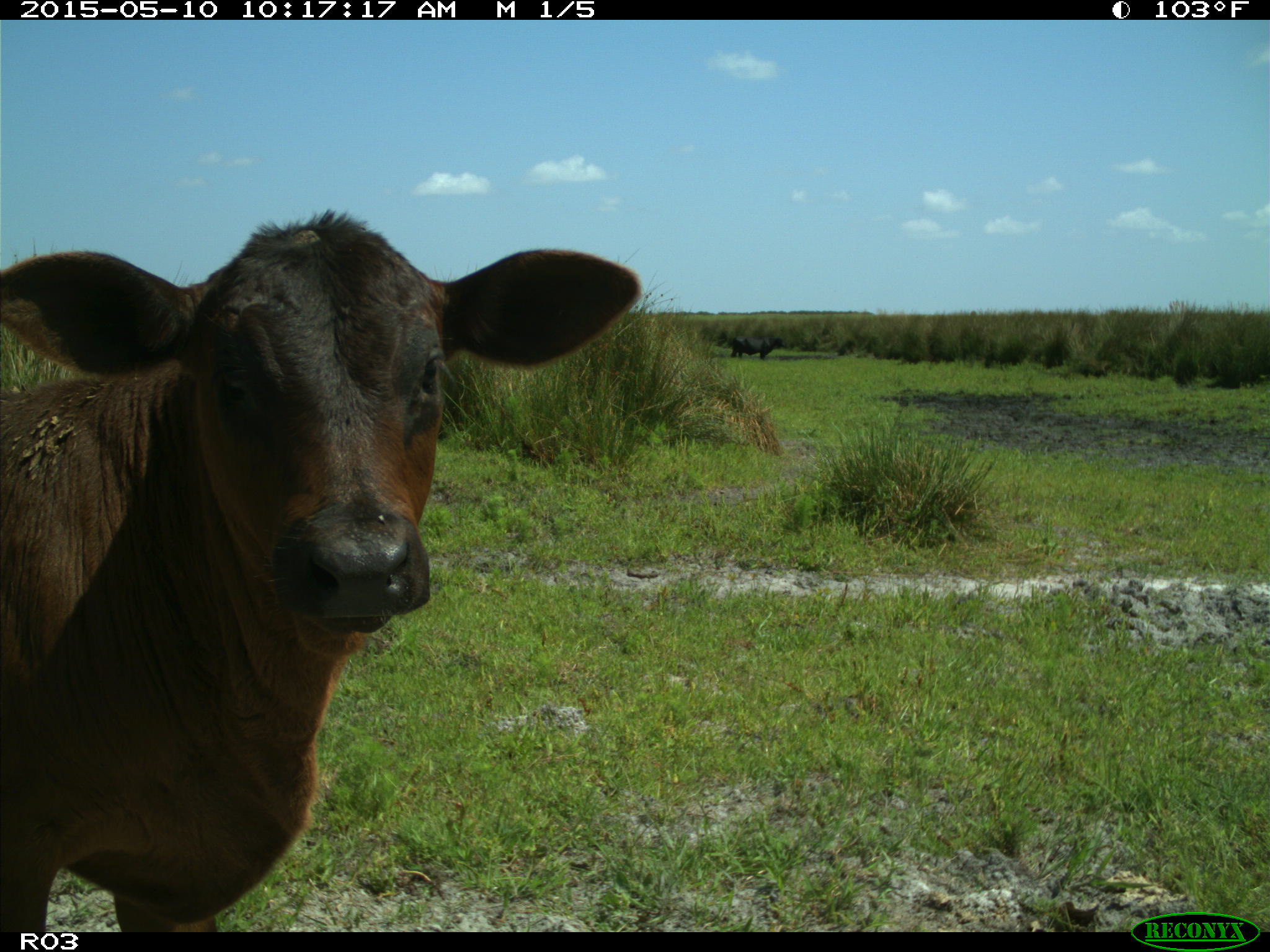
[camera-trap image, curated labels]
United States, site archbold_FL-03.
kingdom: Animalia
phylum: Chordata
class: Mammalia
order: Artiodactyla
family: Bovidae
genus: Bos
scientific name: Bos taurus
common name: domestic cow